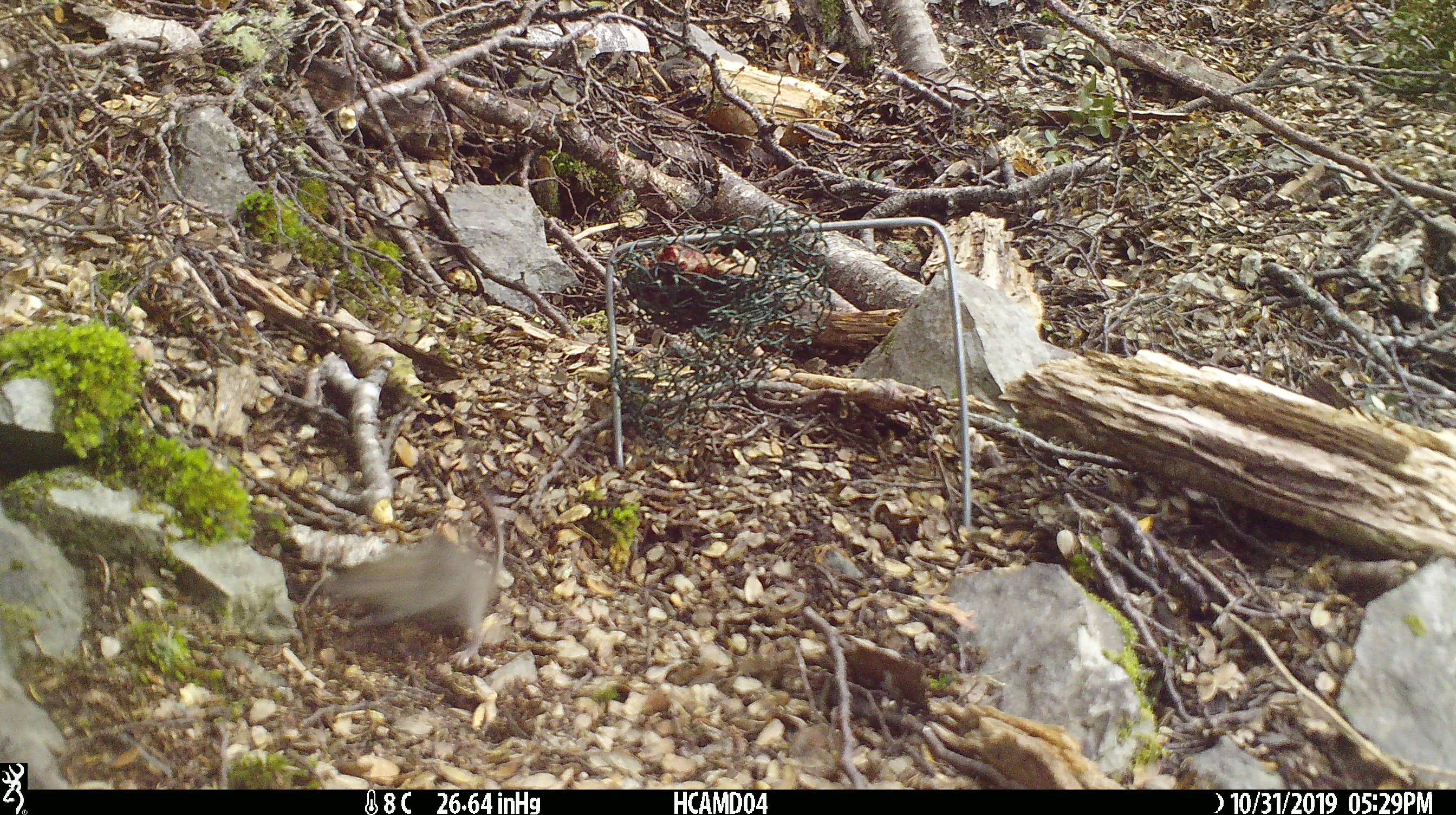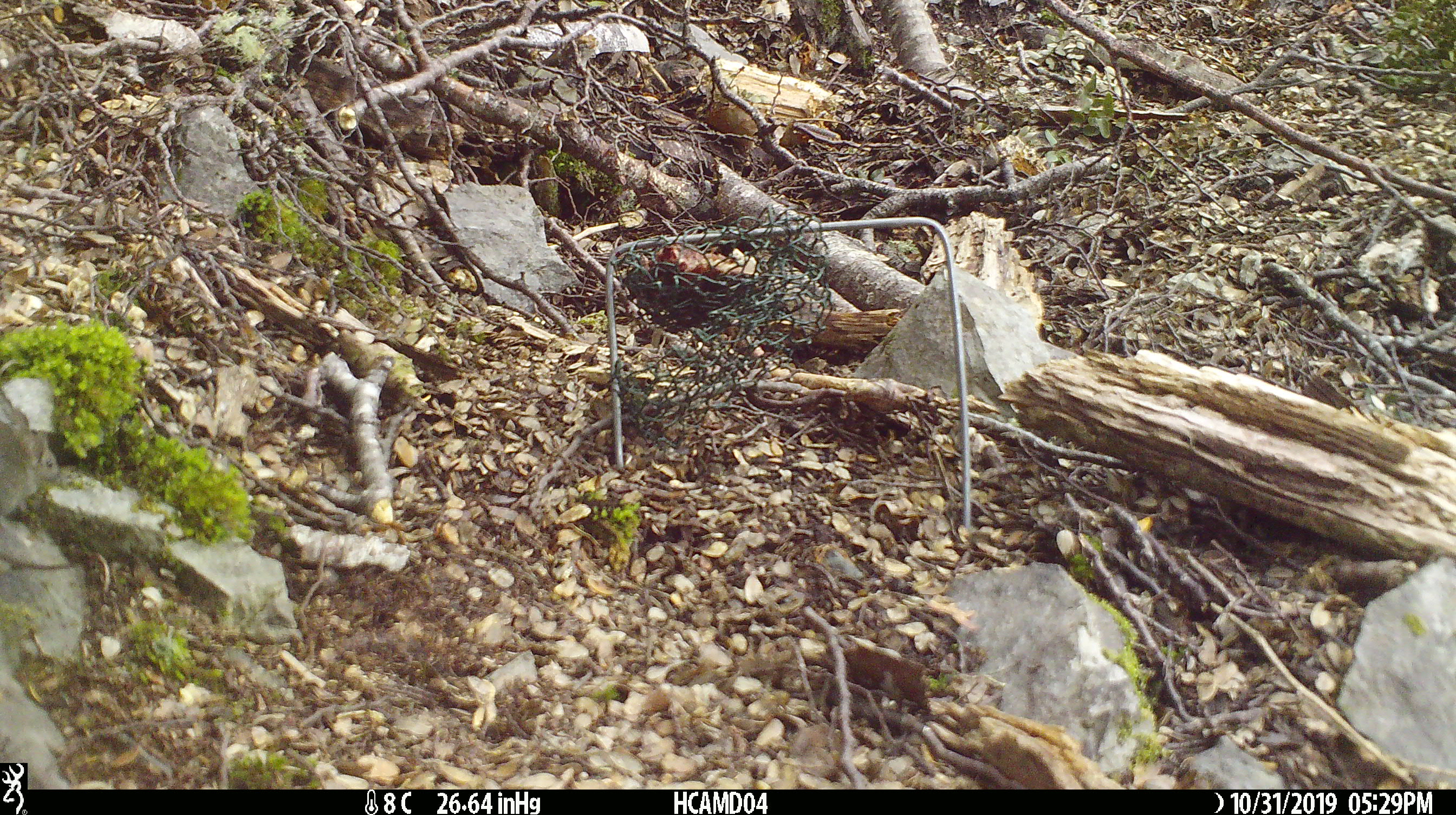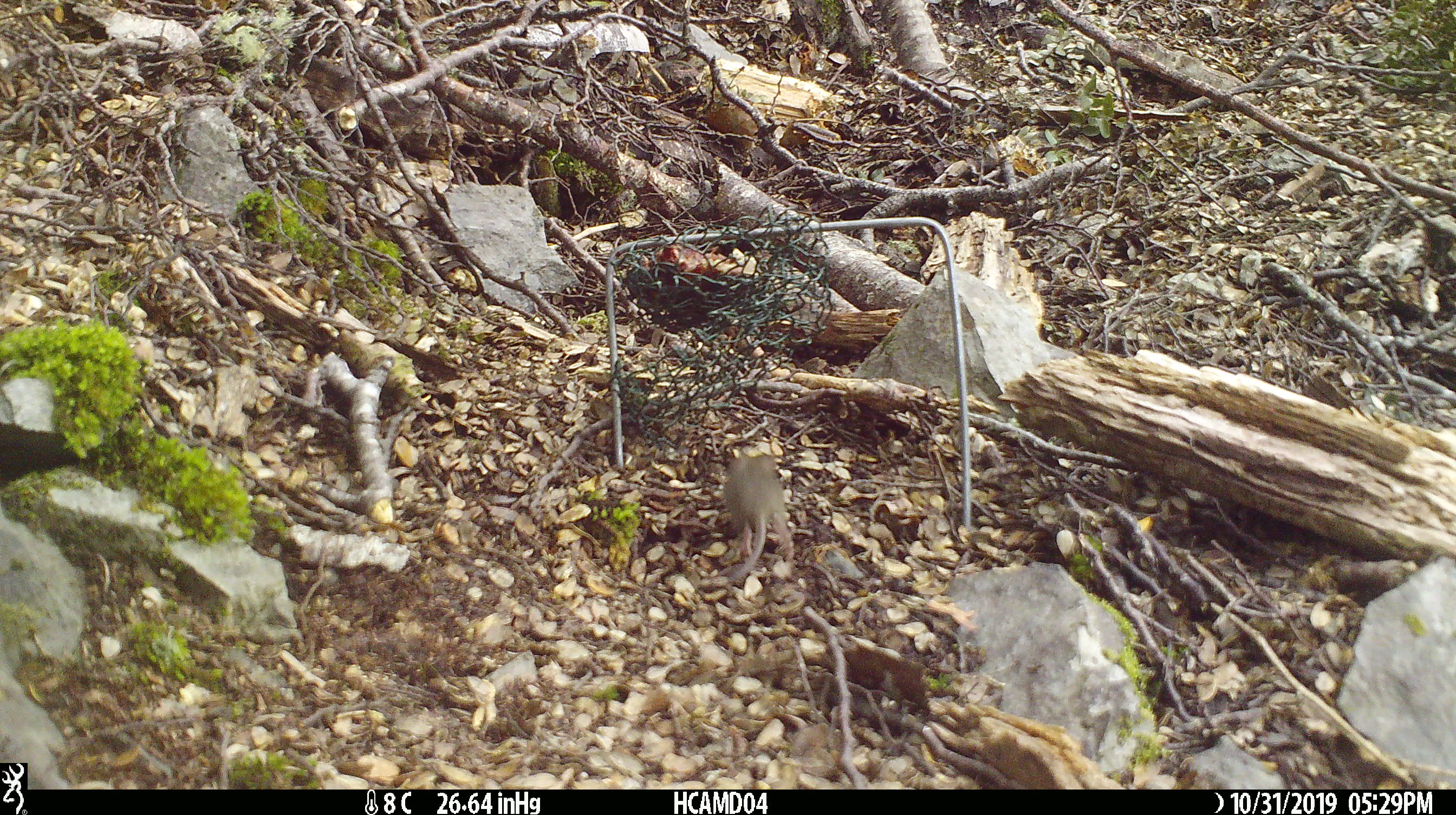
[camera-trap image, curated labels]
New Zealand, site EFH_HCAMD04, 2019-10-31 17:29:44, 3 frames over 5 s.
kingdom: Animalia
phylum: Chordata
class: Mammalia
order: Rodentia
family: Muridae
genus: Mus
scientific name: Mus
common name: mouse